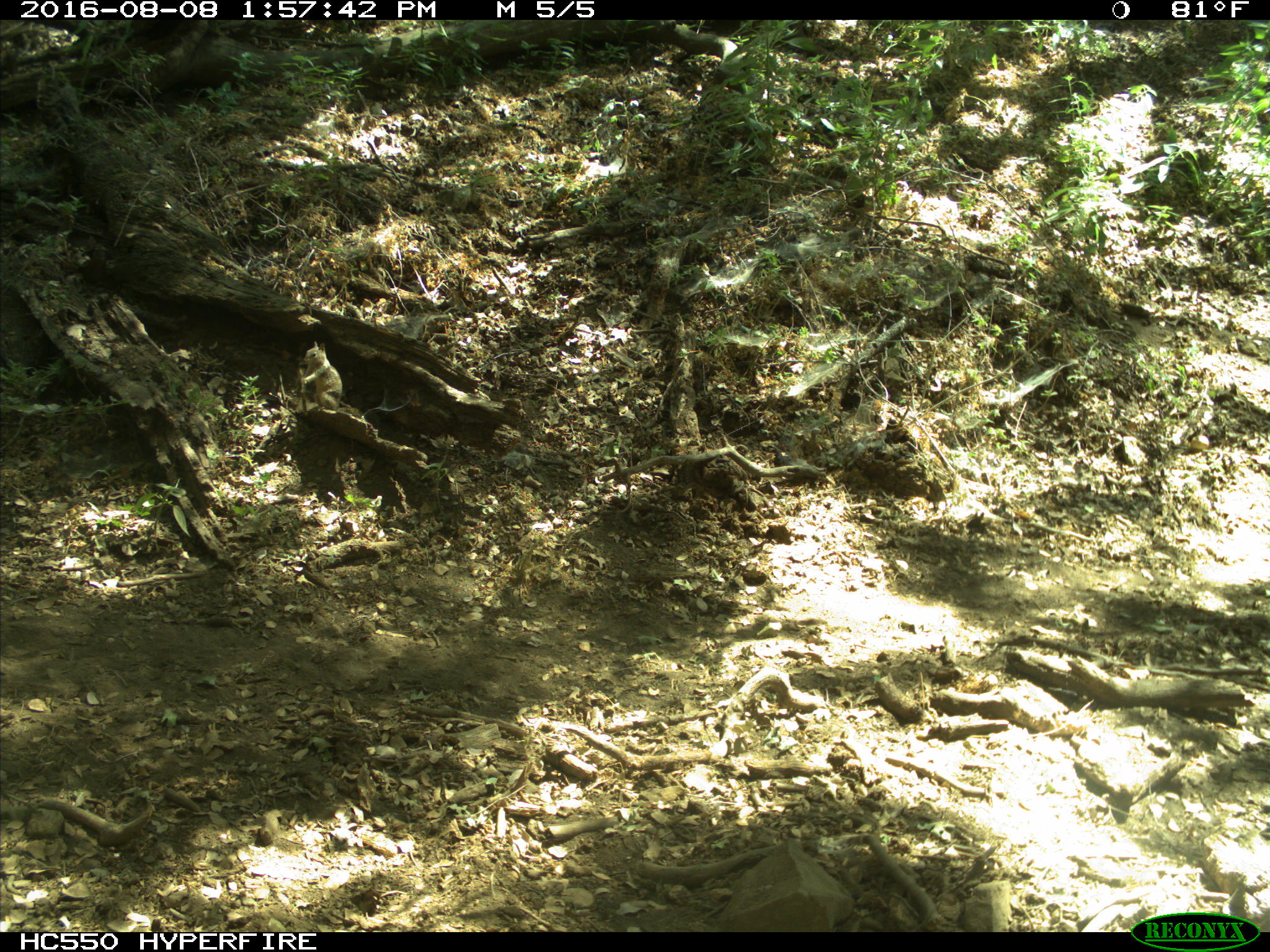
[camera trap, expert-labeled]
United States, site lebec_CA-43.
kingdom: Animalia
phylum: Chordata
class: Mammalia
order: Rodentia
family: Sciuridae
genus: Otospermophilus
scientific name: Otospermophilus beecheyi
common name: california ground squirrel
Otospermophilus beecheyi (california ground squirrel).